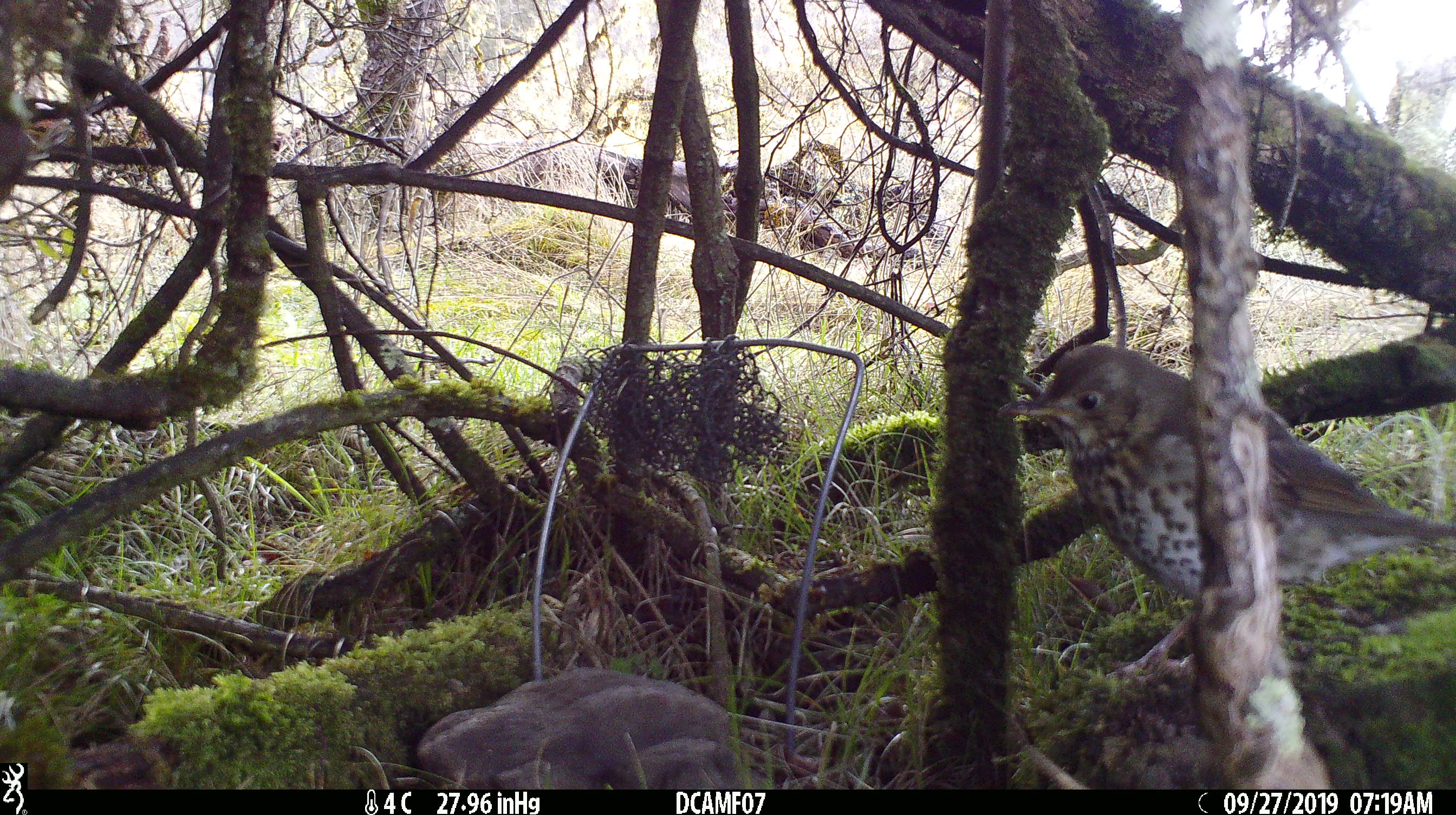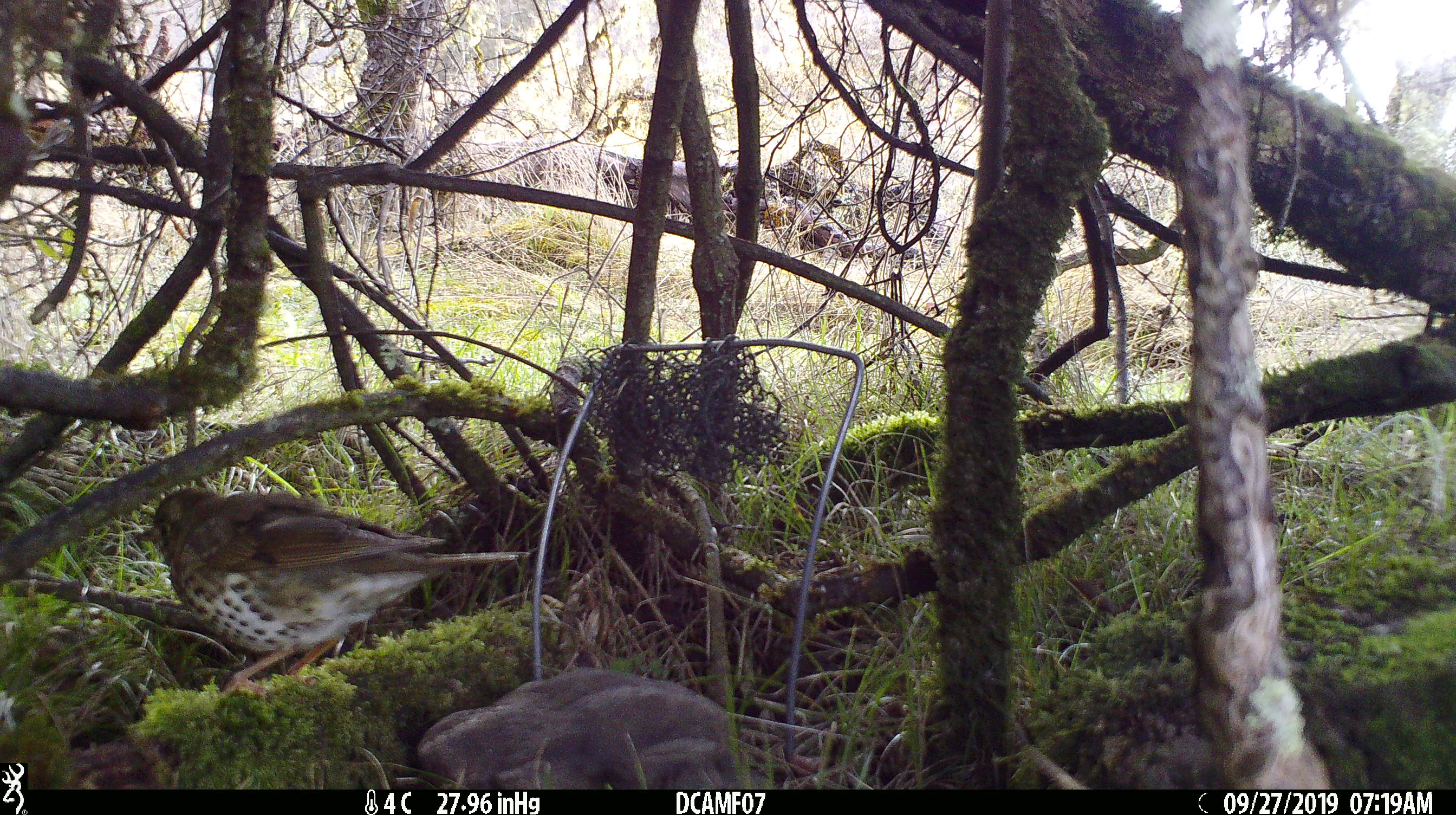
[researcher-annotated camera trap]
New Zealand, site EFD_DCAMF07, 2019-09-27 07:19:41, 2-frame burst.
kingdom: Animalia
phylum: Chordata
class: Aves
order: Passeriformes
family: Turdidae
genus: Turdus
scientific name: Turdus philomelos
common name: song thrush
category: thrush